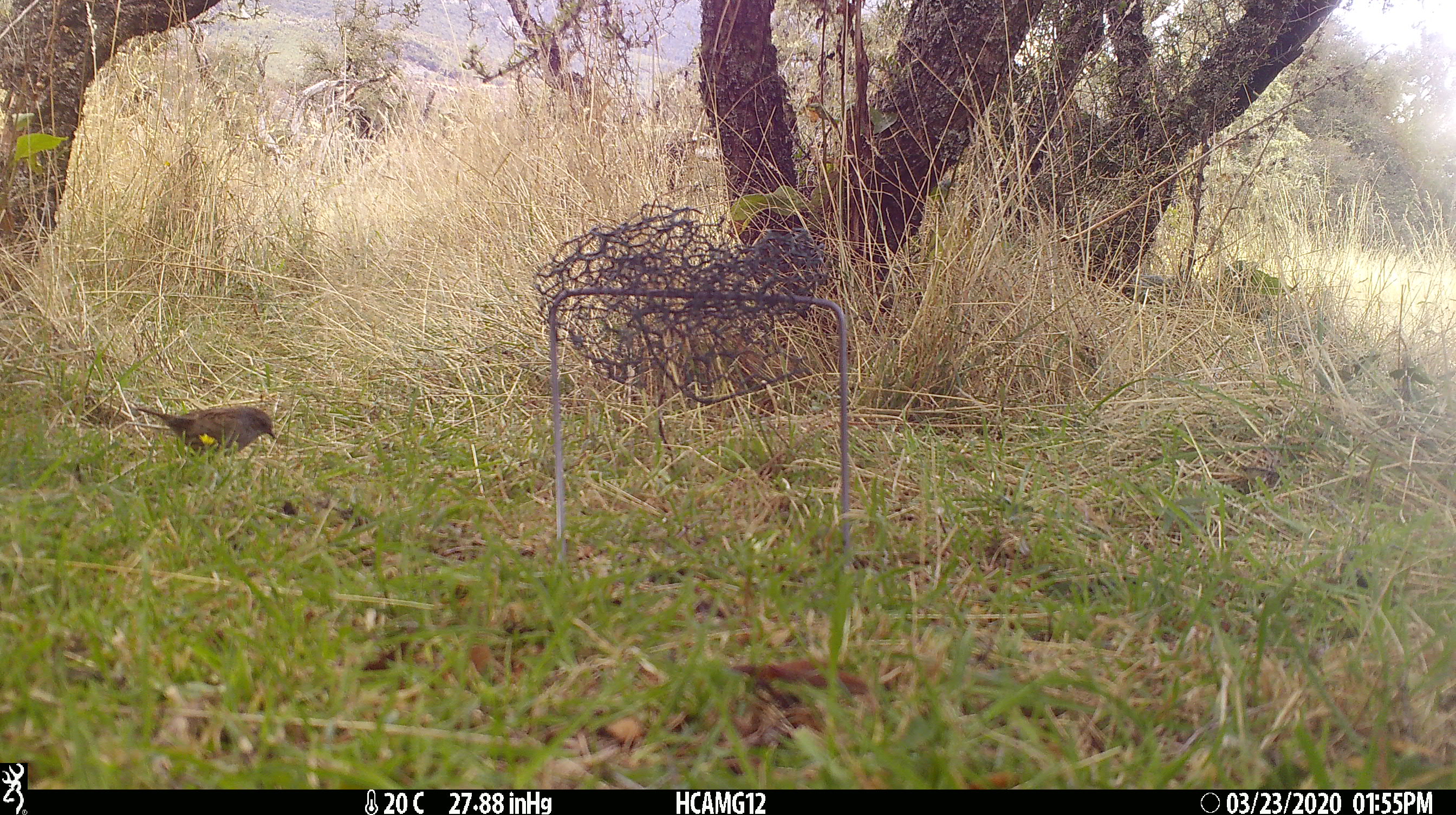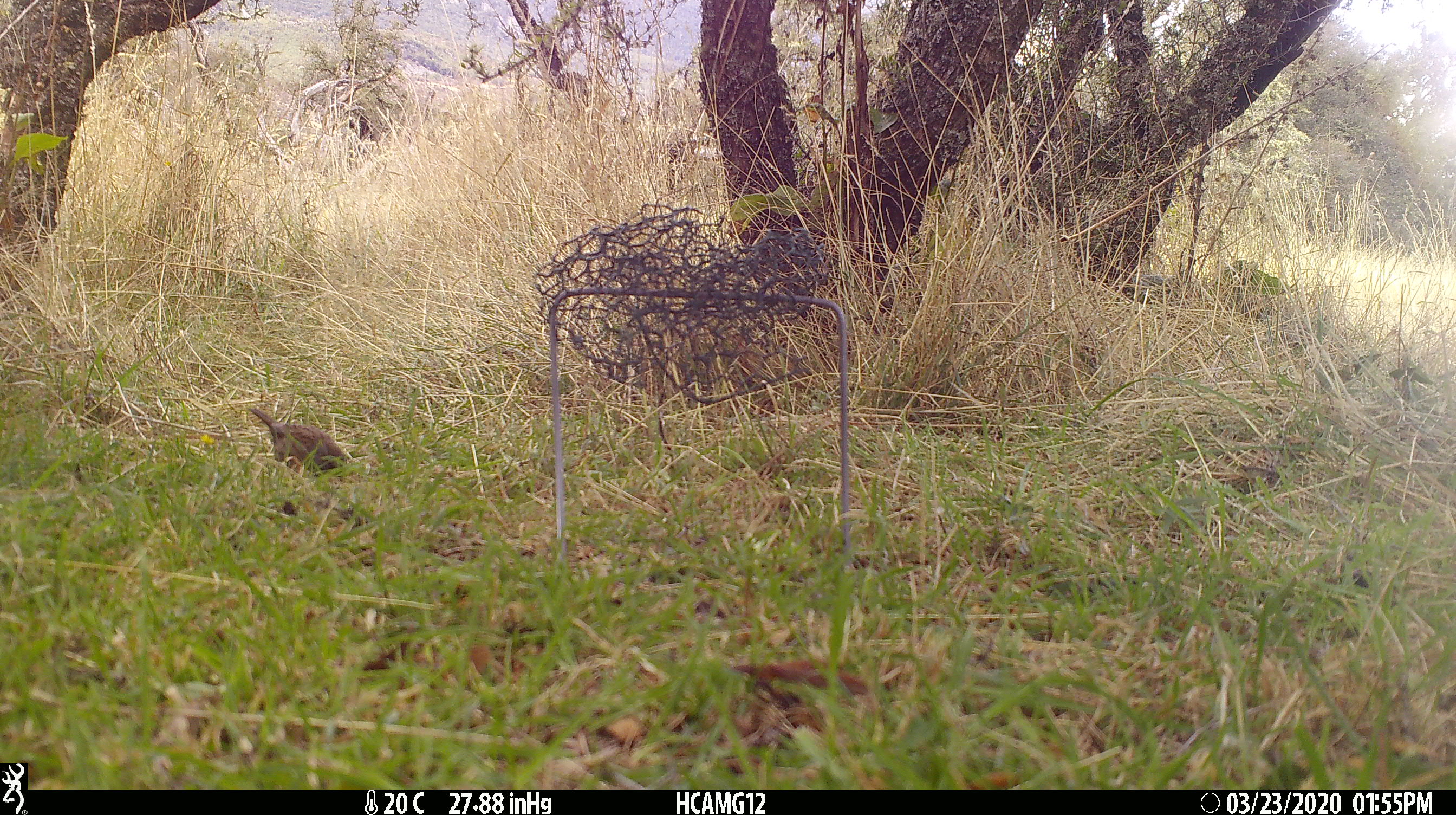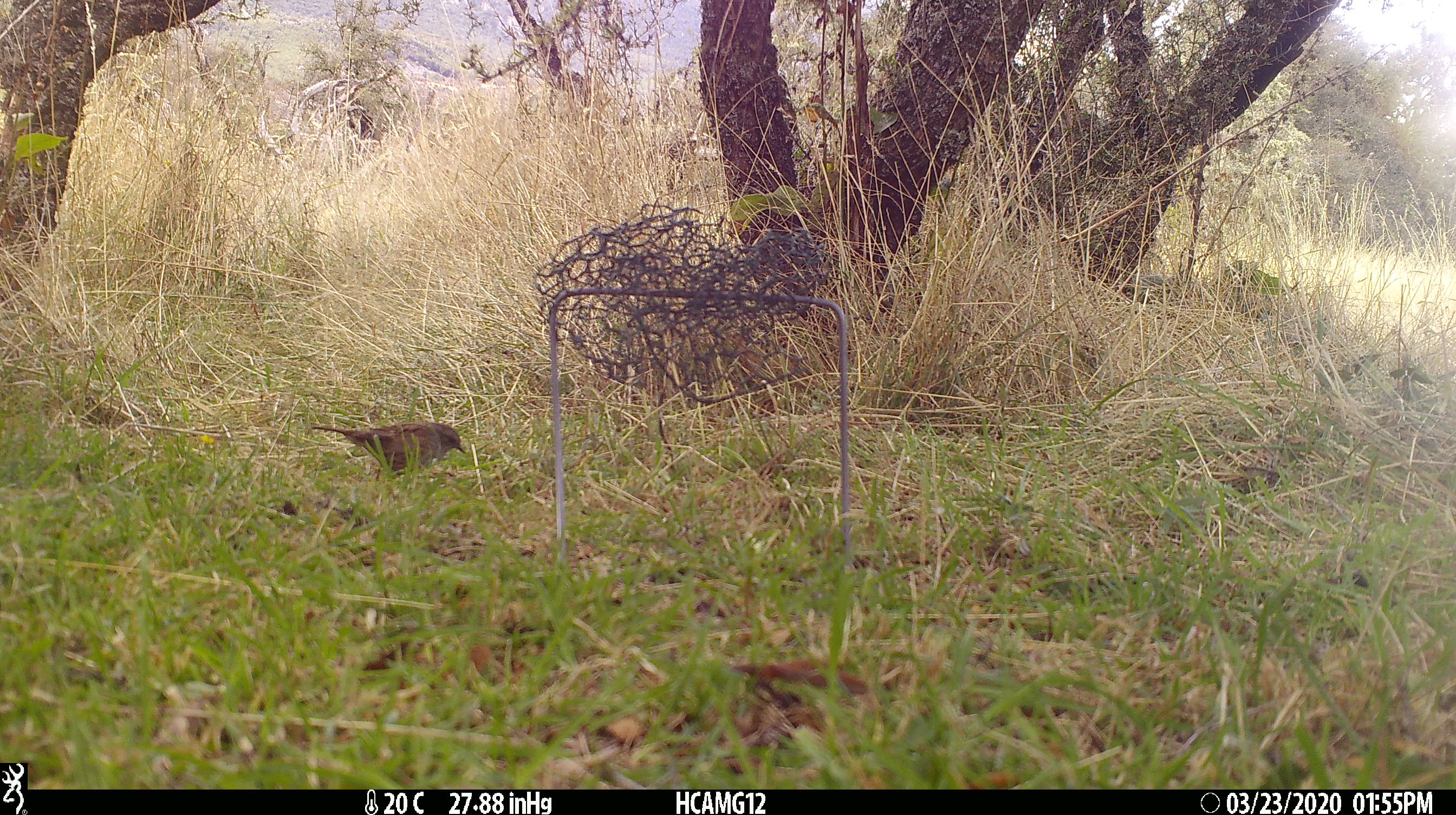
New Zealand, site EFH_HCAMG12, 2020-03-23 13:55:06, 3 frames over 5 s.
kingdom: Animalia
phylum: Chordata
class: Aves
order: Passeriformes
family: Prunellidae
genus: Prunella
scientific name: Prunella modularis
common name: dunnock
Dunnock (Prunella modularis).